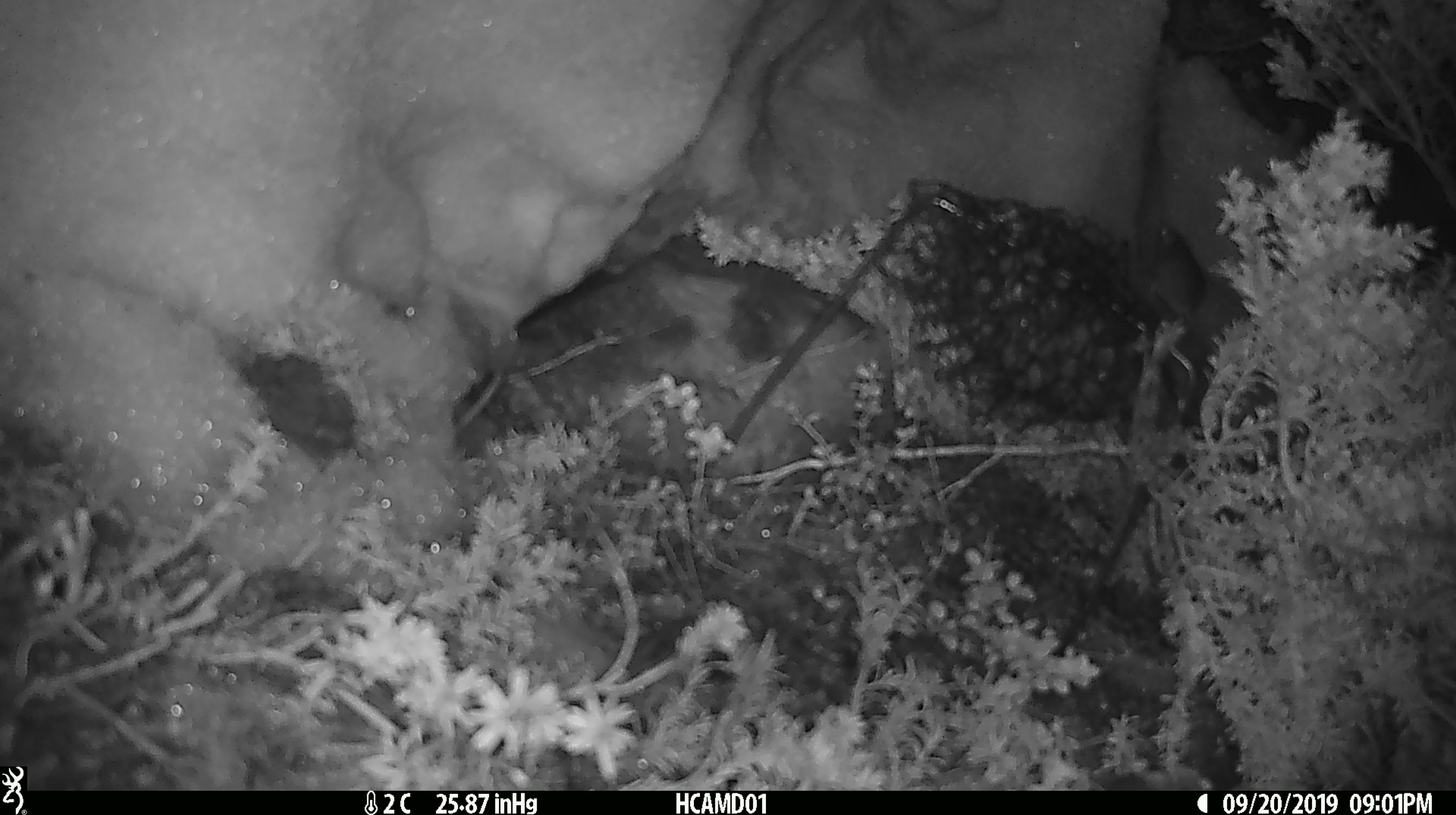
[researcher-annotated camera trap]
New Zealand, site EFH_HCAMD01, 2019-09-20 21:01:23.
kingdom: Animalia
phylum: Chordata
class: Mammalia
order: Rodentia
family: Muridae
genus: Mus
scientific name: Mus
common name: mouse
Mouse (Mus).